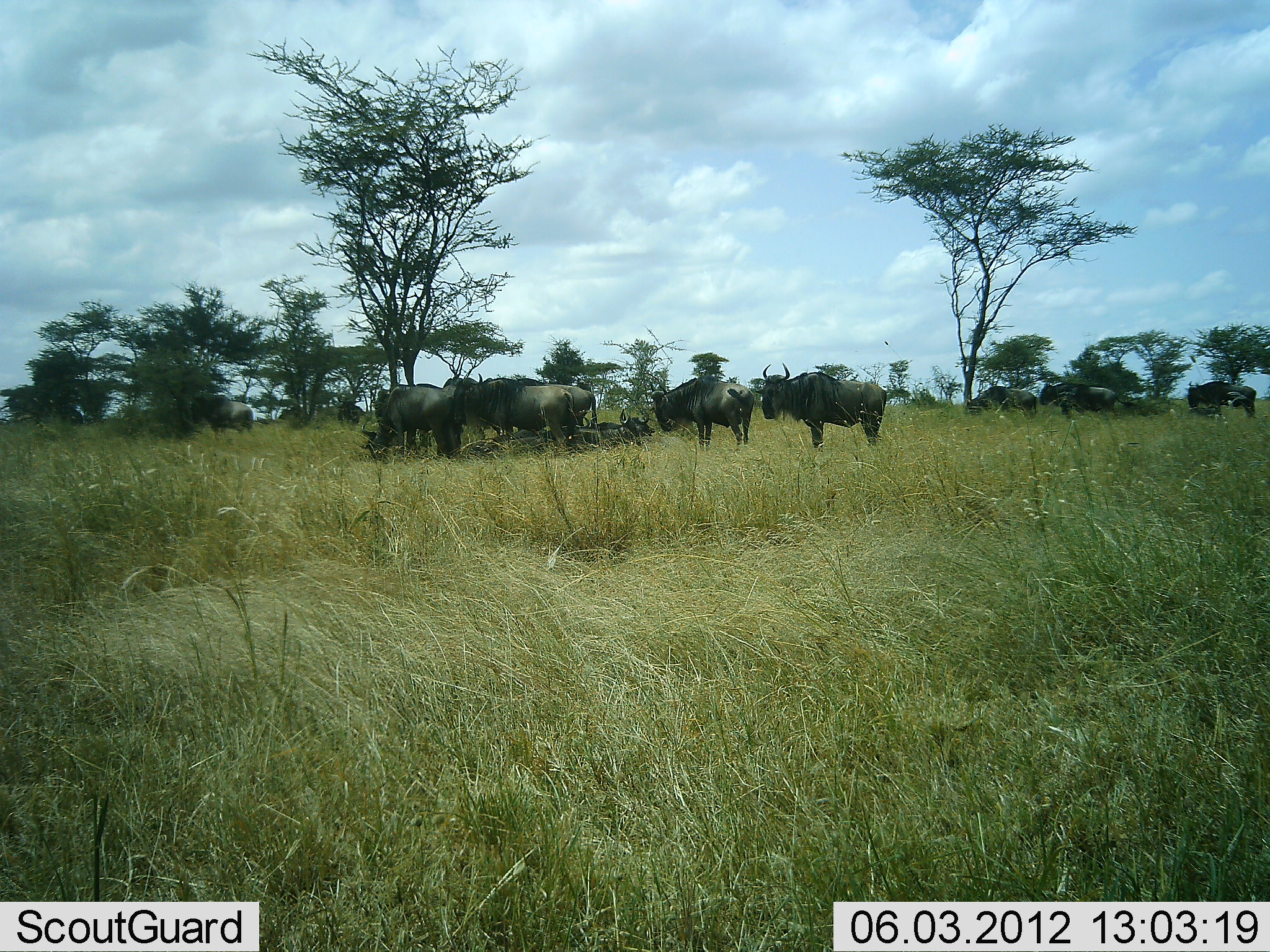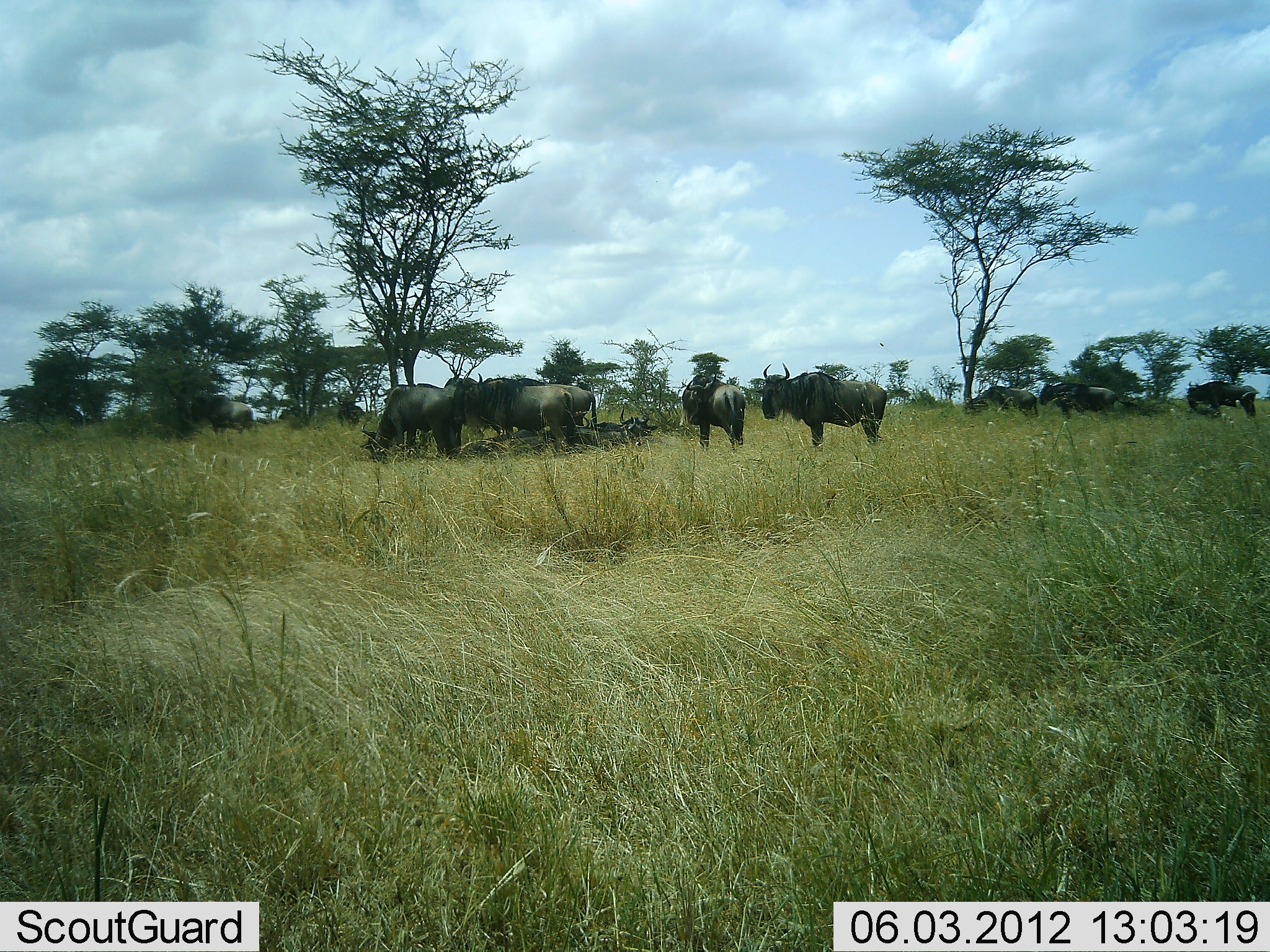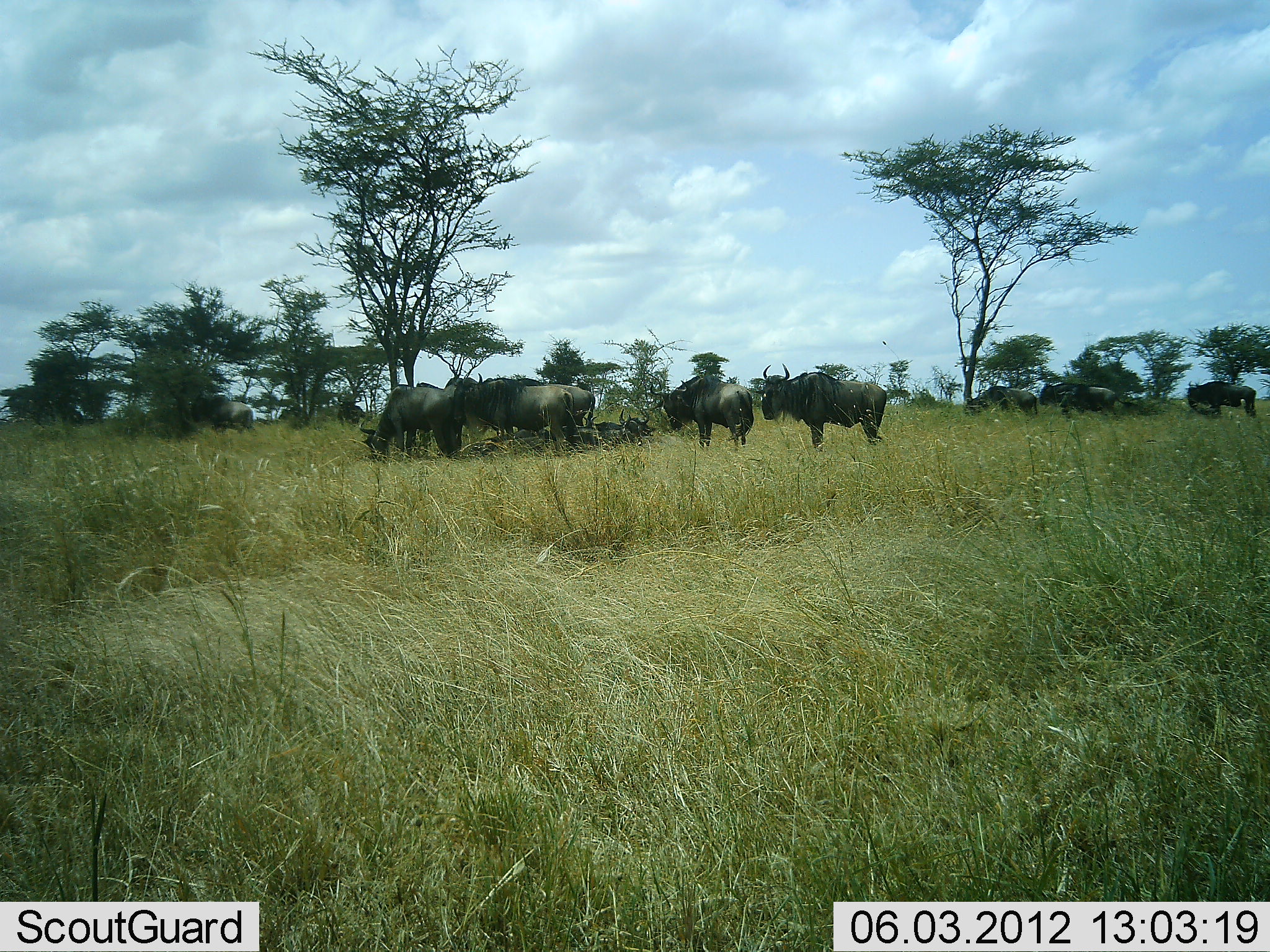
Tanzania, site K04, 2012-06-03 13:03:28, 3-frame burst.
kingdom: Animalia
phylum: Chordata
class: Mammalia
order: Artiodactyla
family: Bovidae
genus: Connochaetes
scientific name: Connochaetes taurinus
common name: blue wildebeest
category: wildebeest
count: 11-50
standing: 100%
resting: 80%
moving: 10%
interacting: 10%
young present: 0%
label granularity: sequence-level